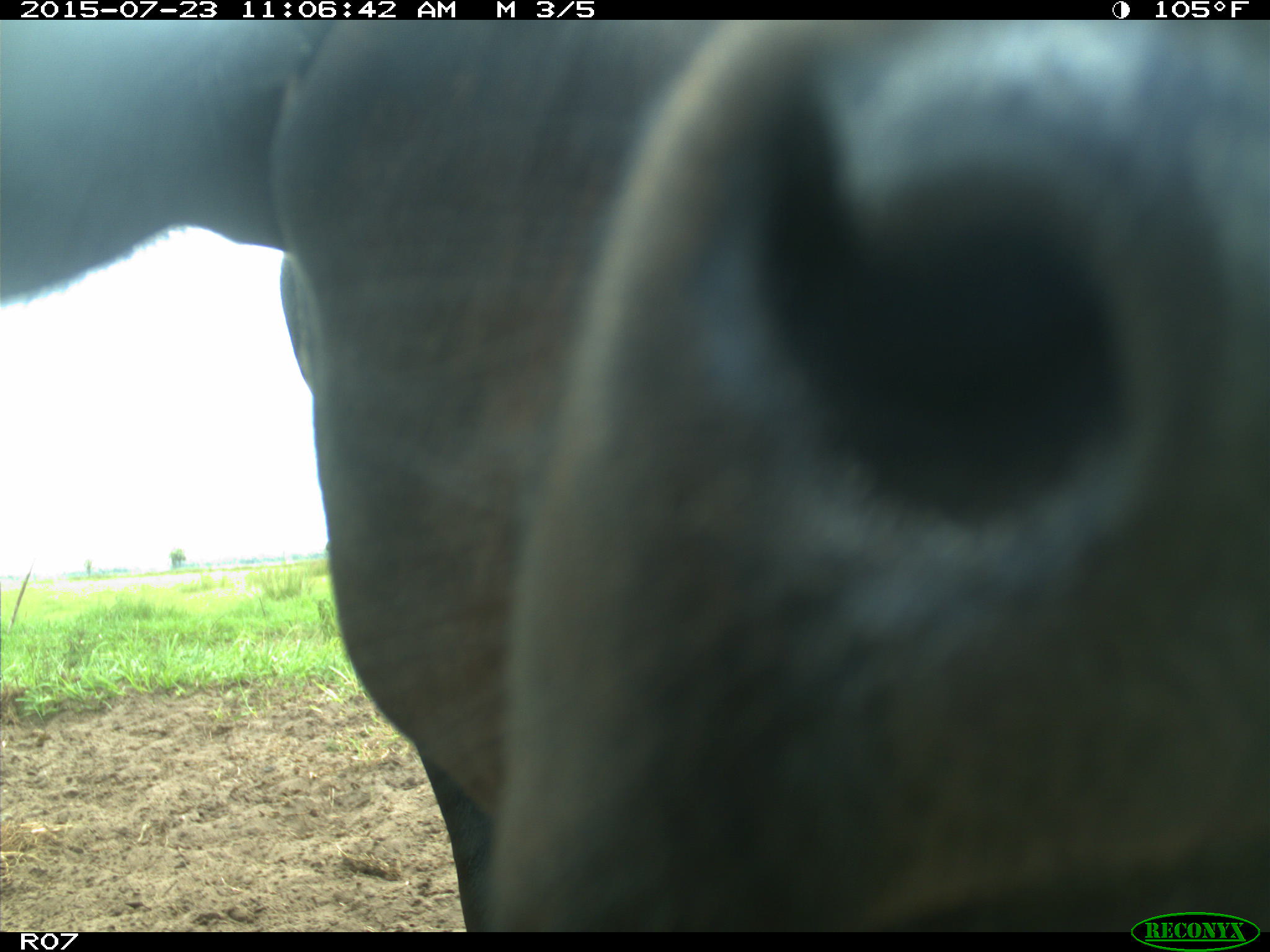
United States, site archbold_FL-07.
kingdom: Animalia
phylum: Chordata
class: Mammalia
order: Artiodactyla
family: Bovidae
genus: Bos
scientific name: Bos taurus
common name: domestic cow